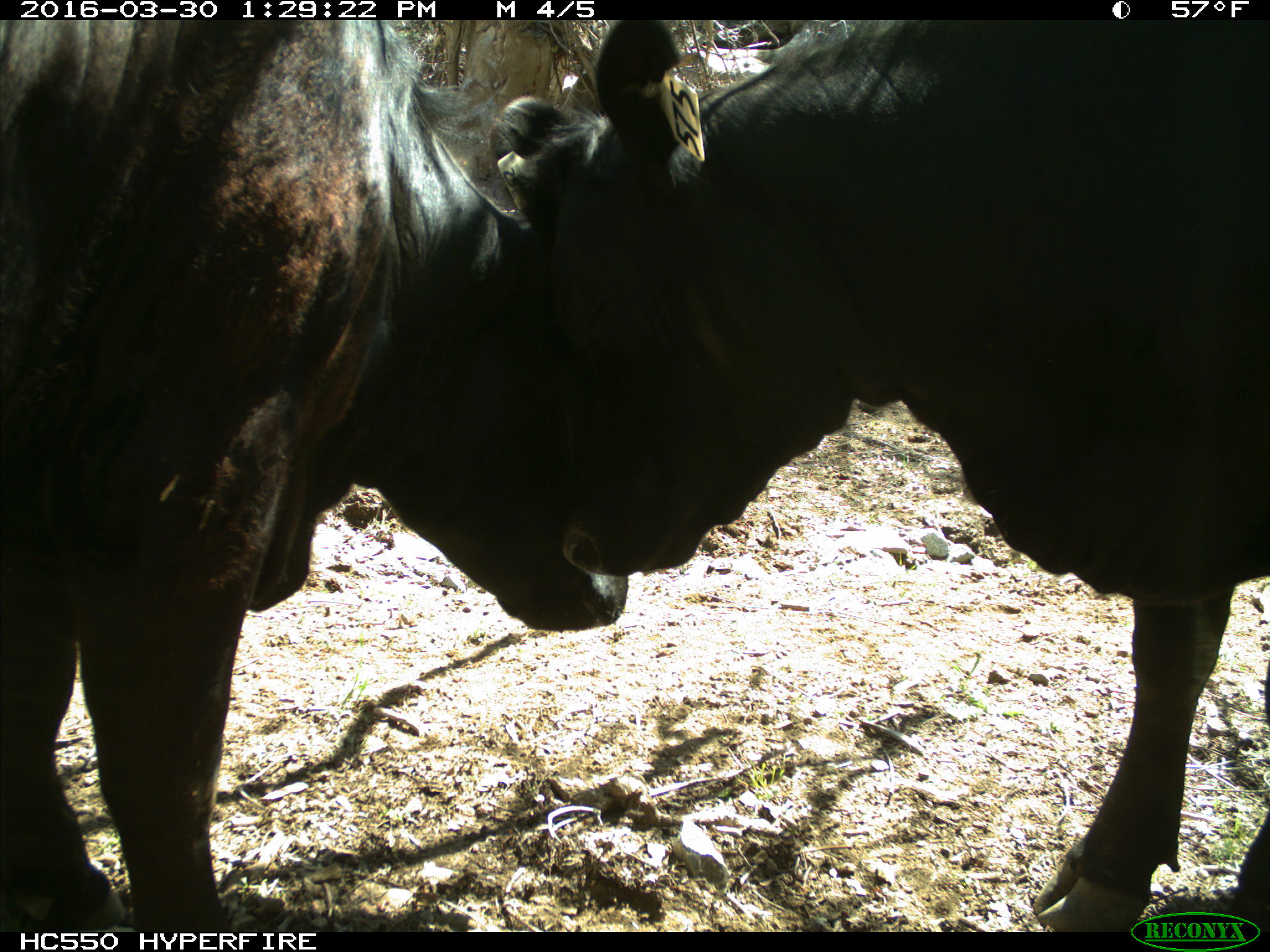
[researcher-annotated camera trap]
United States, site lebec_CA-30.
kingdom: Animalia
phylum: Chordata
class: Mammalia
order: Artiodactyla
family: Bovidae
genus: Bos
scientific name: Bos taurus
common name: domestic cow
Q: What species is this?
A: Bos taurus (domestic cow).